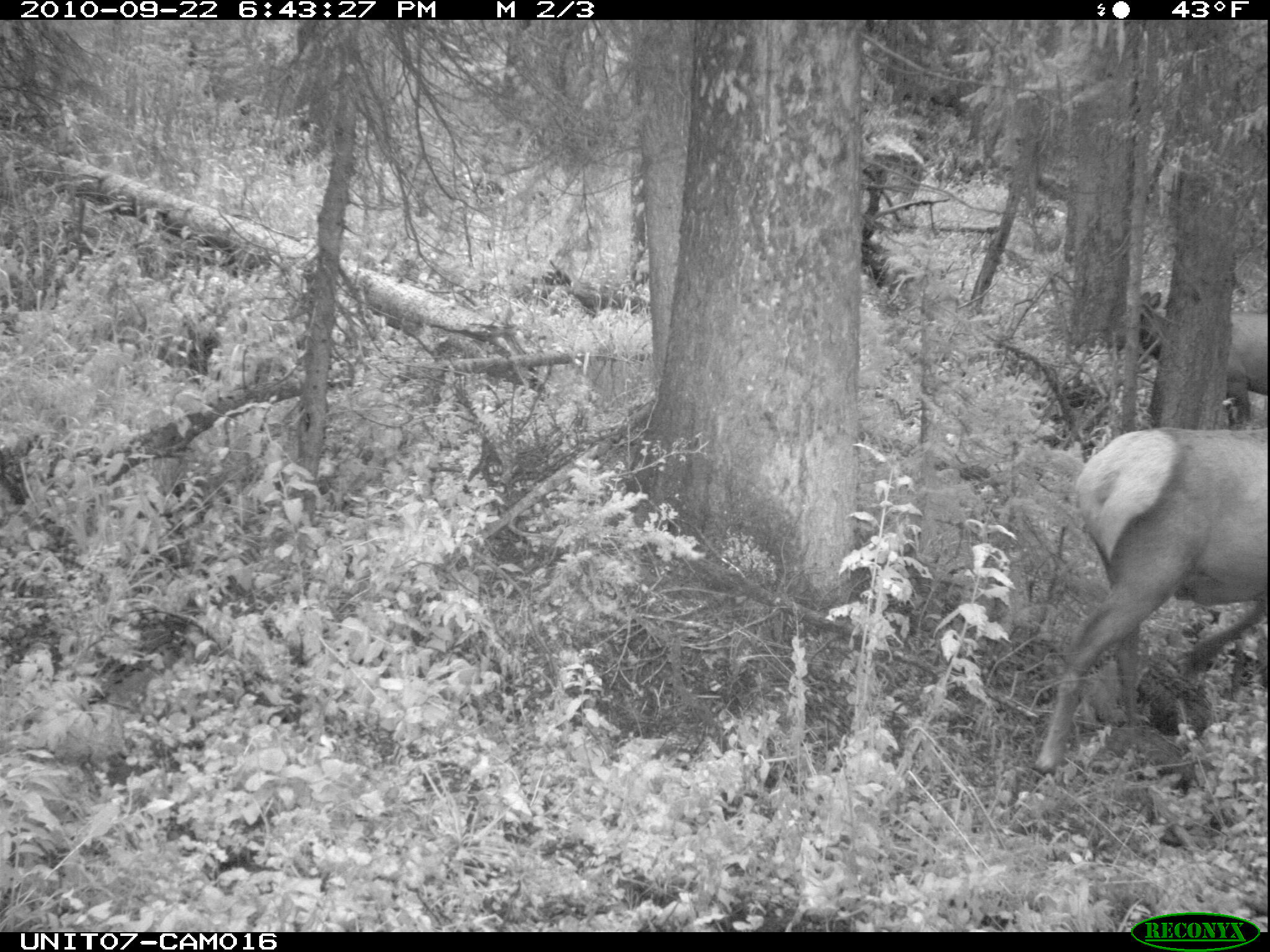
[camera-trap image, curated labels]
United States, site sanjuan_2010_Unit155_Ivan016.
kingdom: Animalia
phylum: Chordata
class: Mammalia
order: Artiodactyla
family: Cervidae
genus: Cervus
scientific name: Cervus elaphus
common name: red deer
Cervus elaphus (red deer).